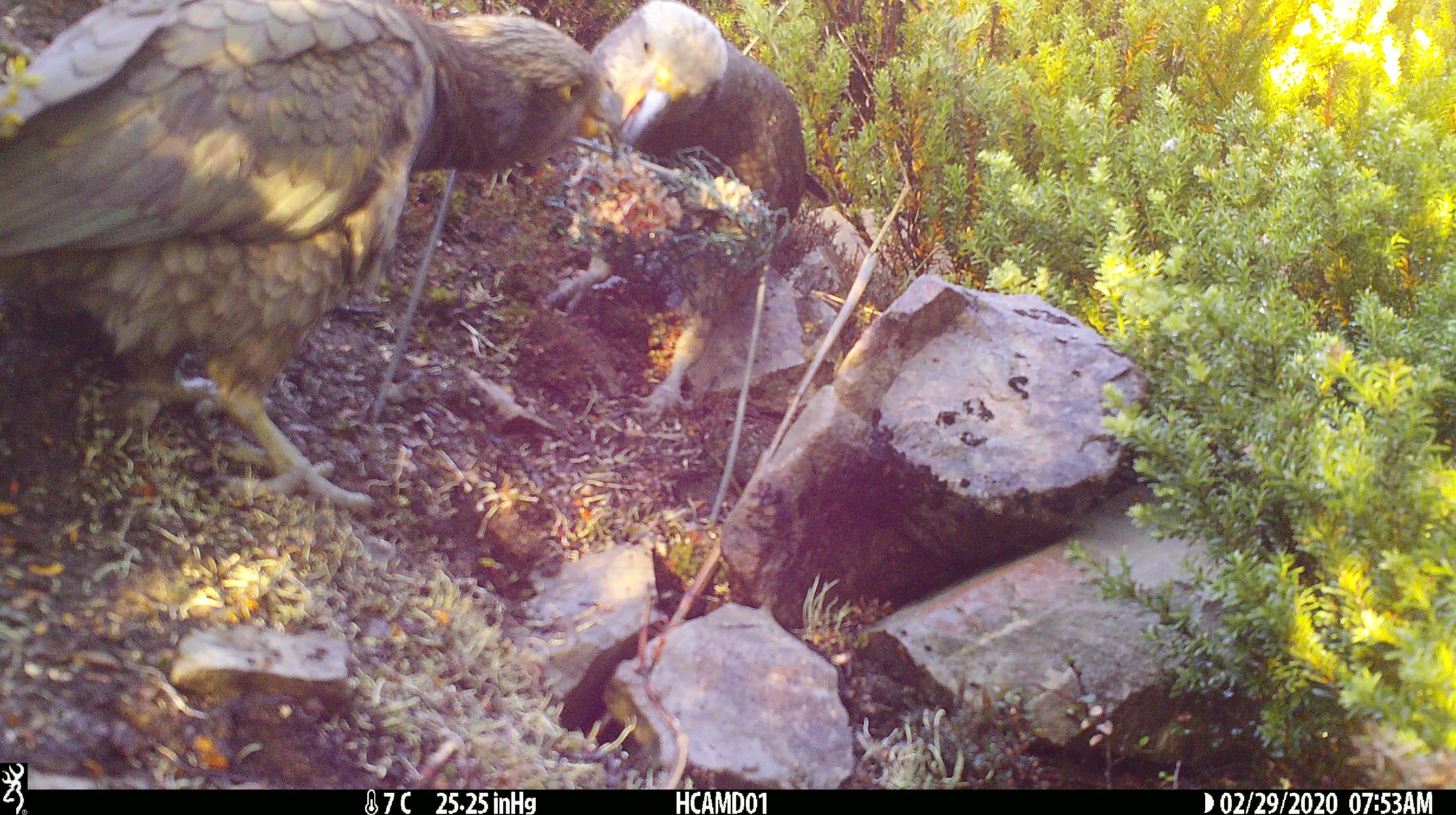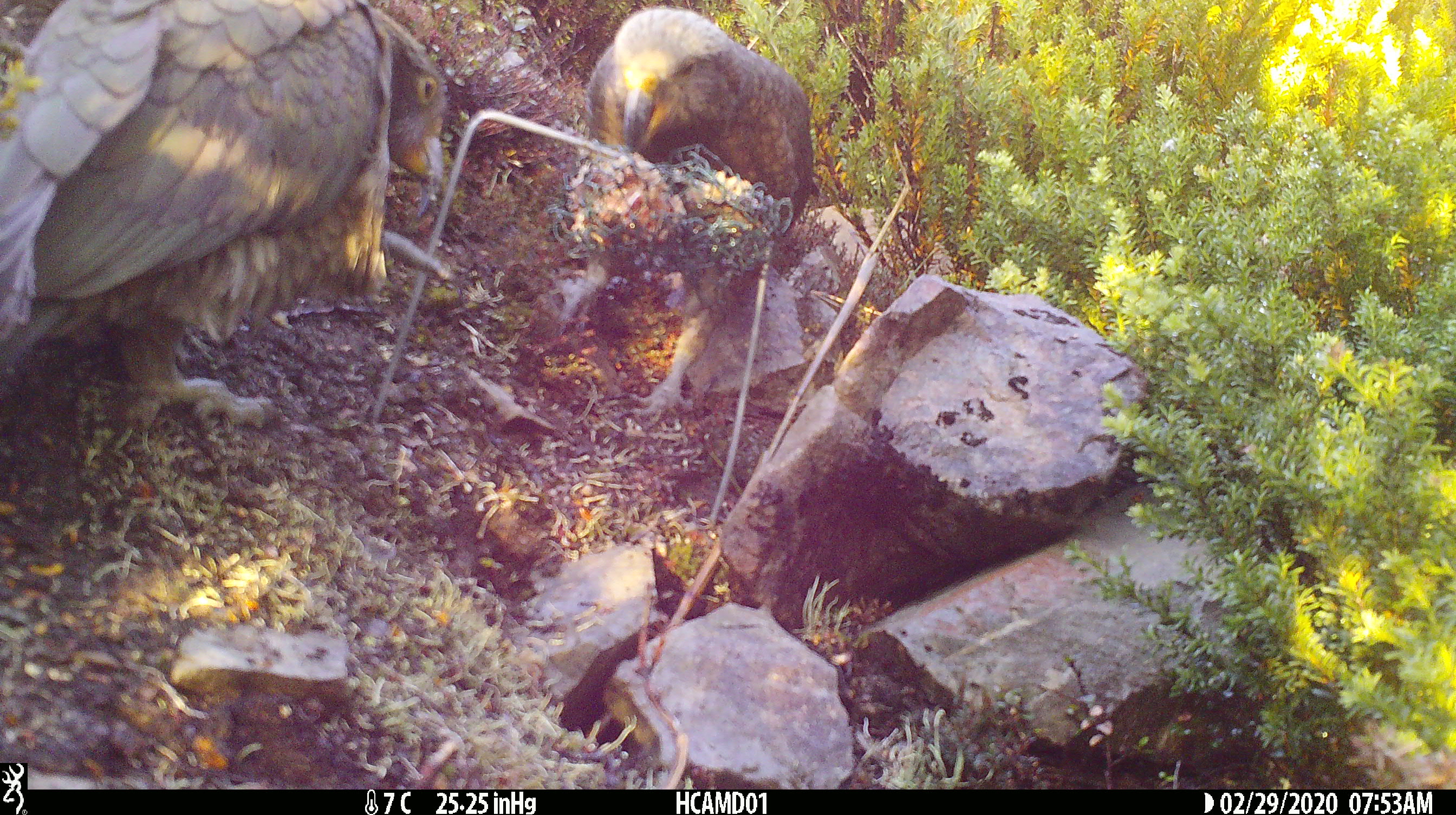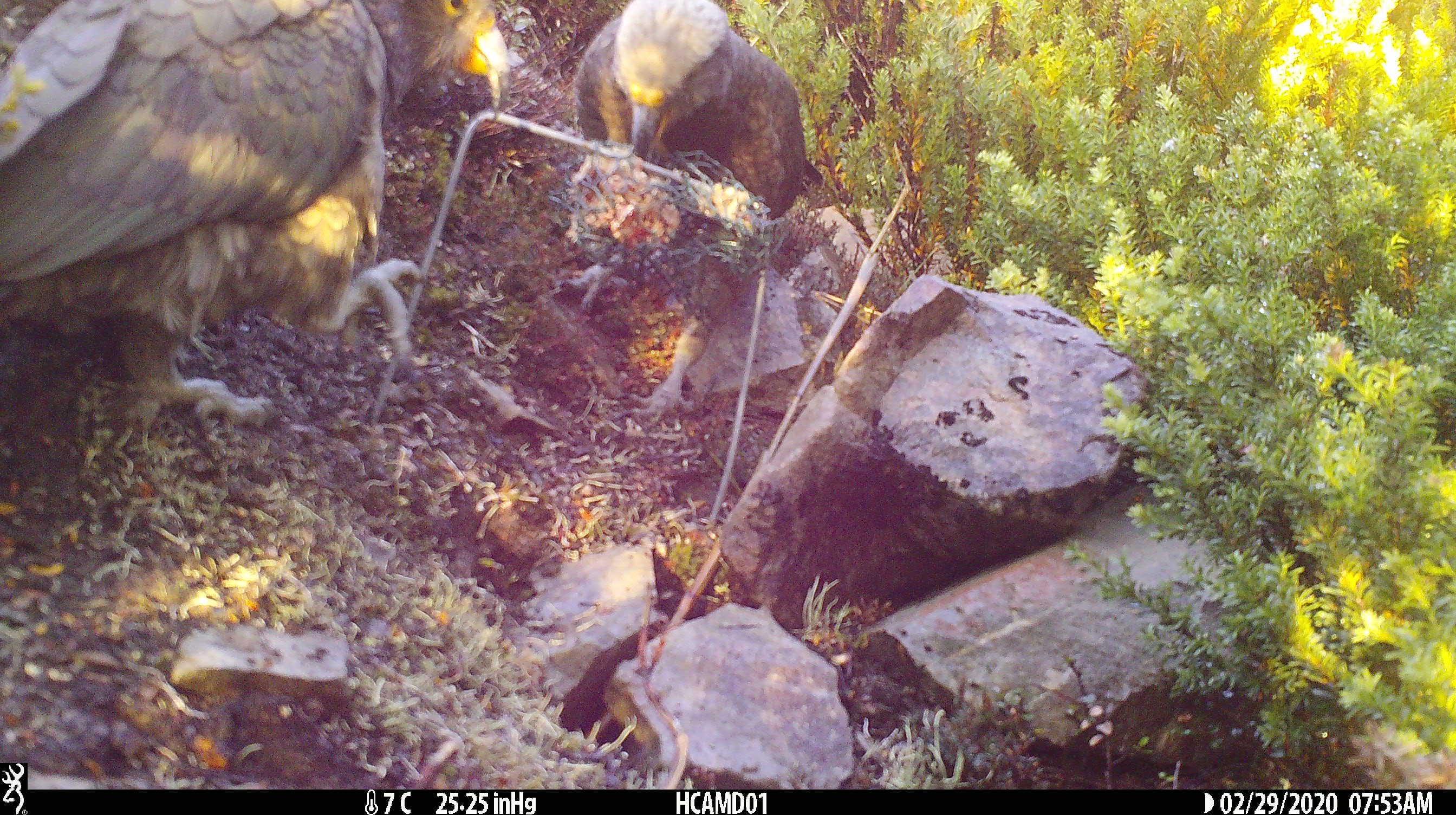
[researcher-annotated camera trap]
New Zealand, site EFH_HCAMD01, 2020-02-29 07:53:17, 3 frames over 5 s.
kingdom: Animalia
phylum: Chordata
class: Aves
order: Psittaciformes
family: Strigopidae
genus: Nestor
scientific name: Nestor notabilis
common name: kea